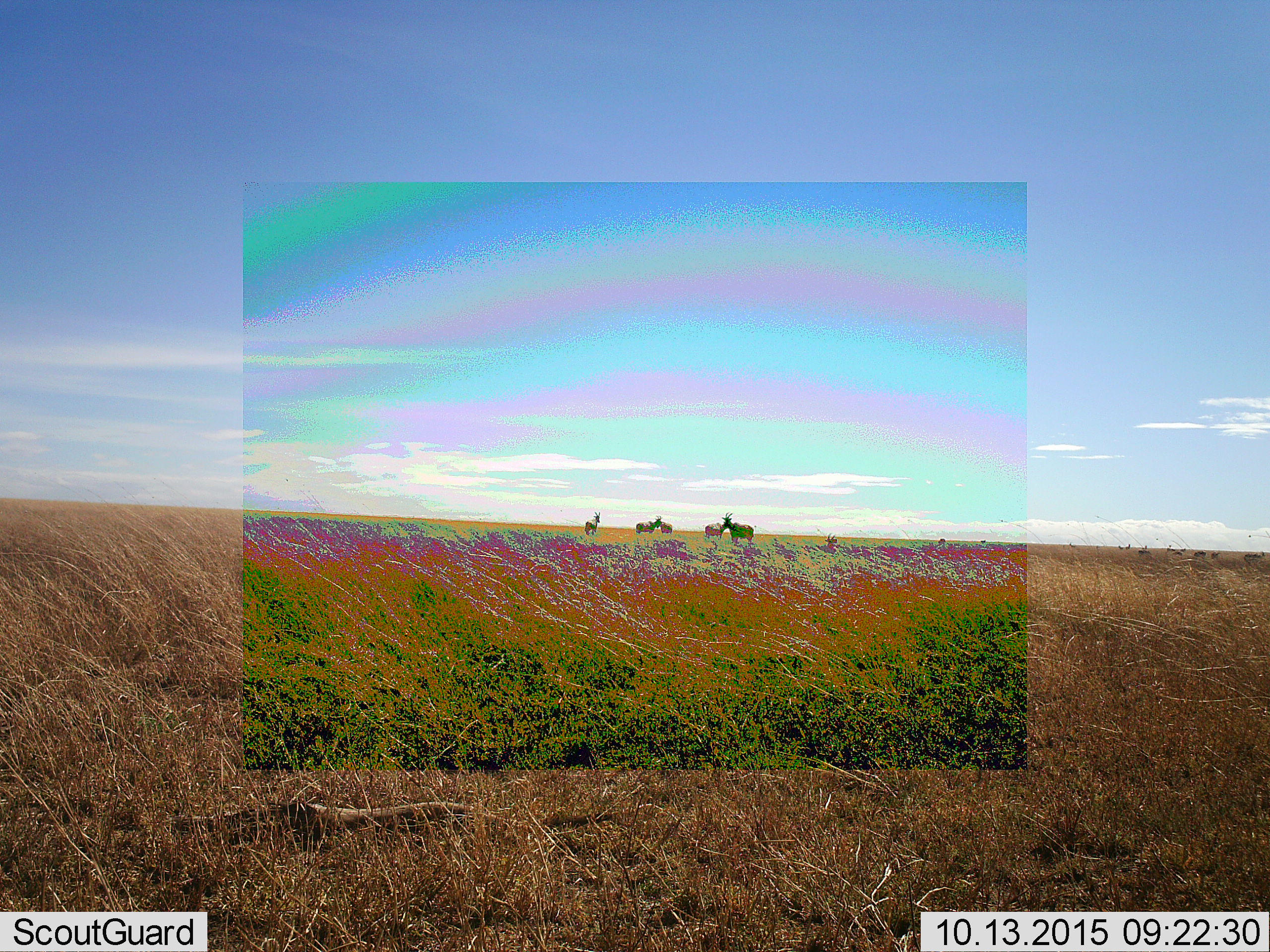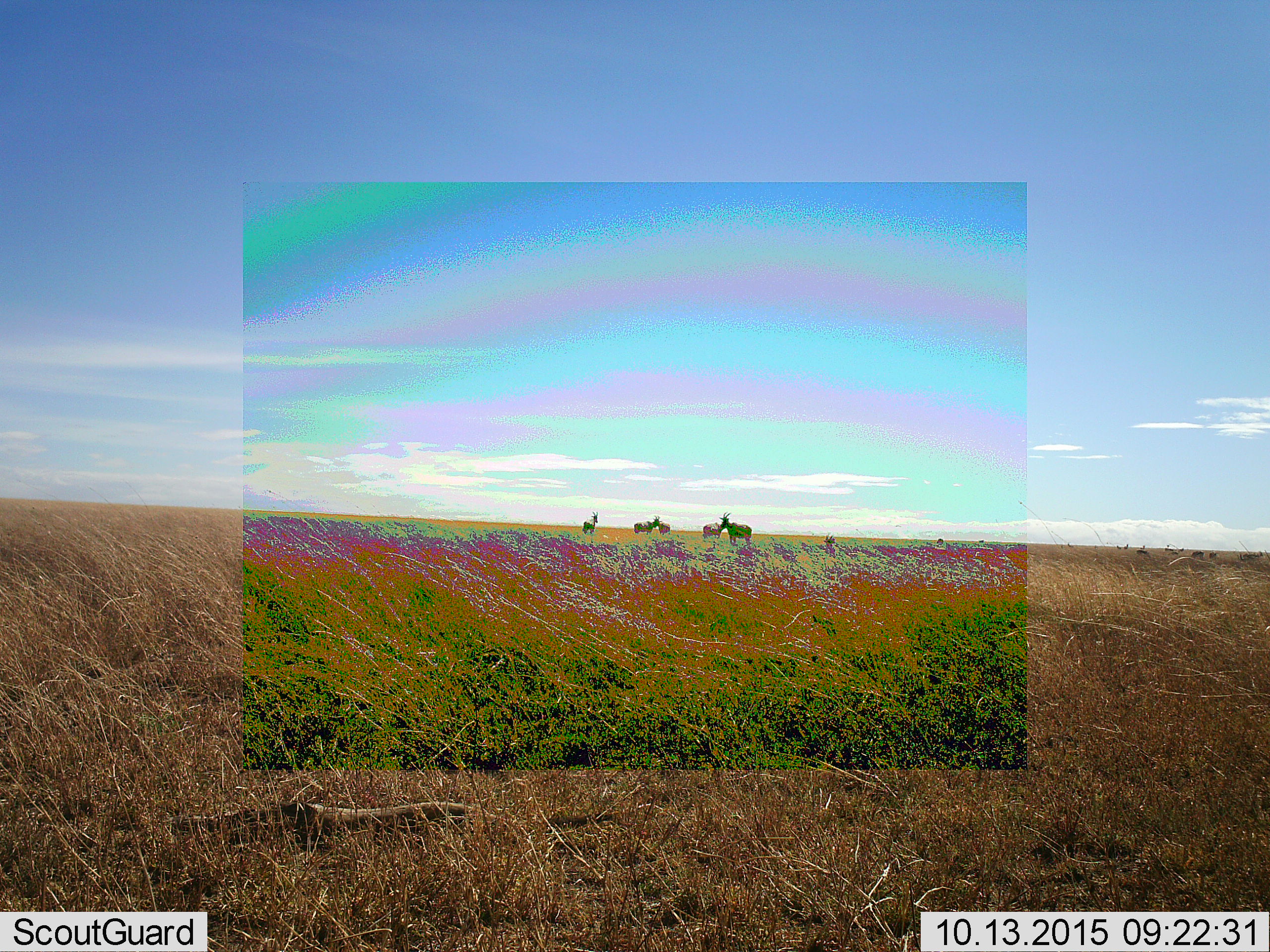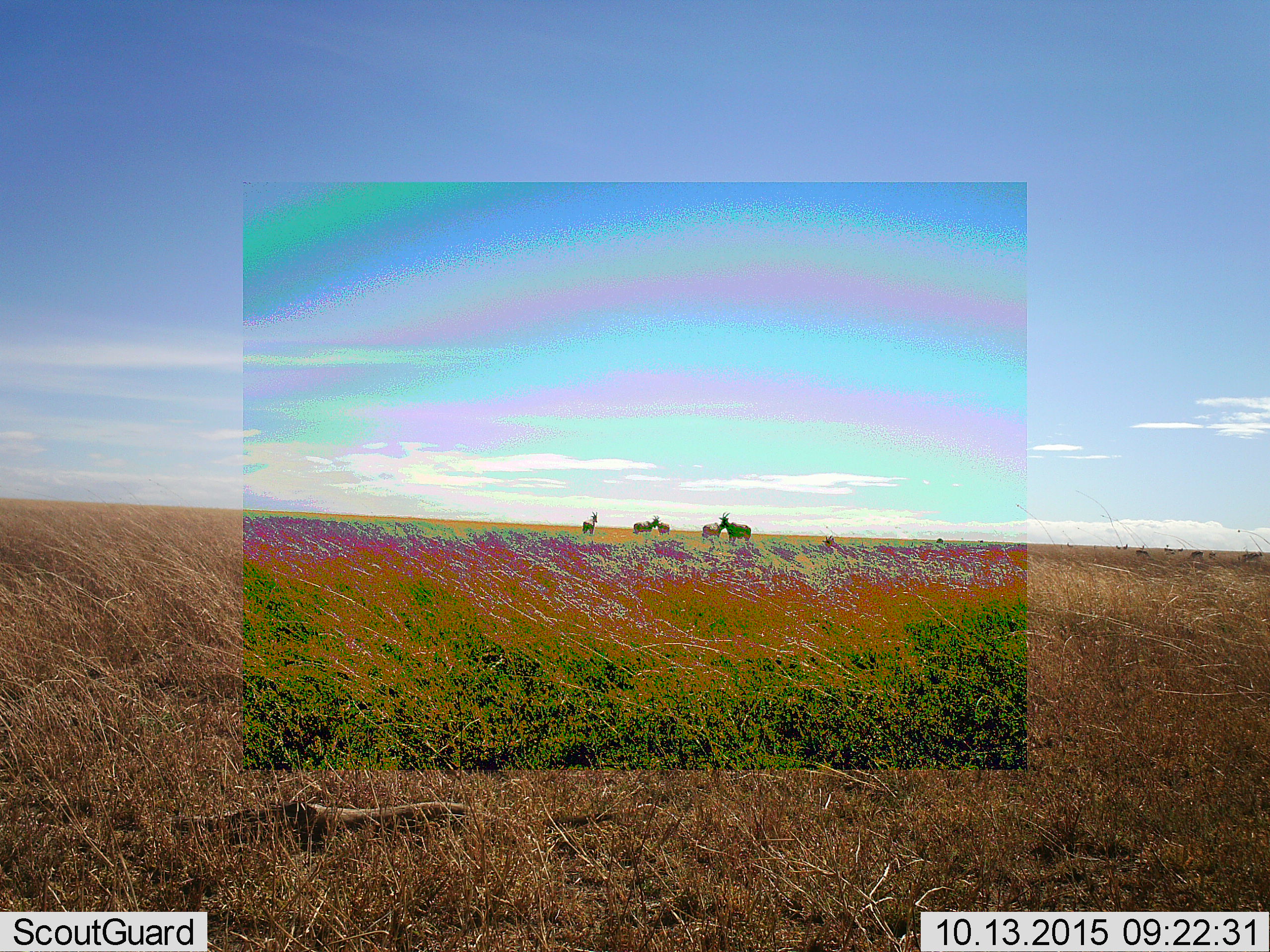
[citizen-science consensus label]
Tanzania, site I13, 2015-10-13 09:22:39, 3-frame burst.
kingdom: Animalia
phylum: Chordata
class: Mammalia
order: Artiodactyla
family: Bovidae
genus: Damaliscus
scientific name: Damaliscus lunatus jimela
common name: topi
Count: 8.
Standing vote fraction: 100%.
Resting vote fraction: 25%.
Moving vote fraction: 0%.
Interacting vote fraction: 0%.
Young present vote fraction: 0%.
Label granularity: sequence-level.